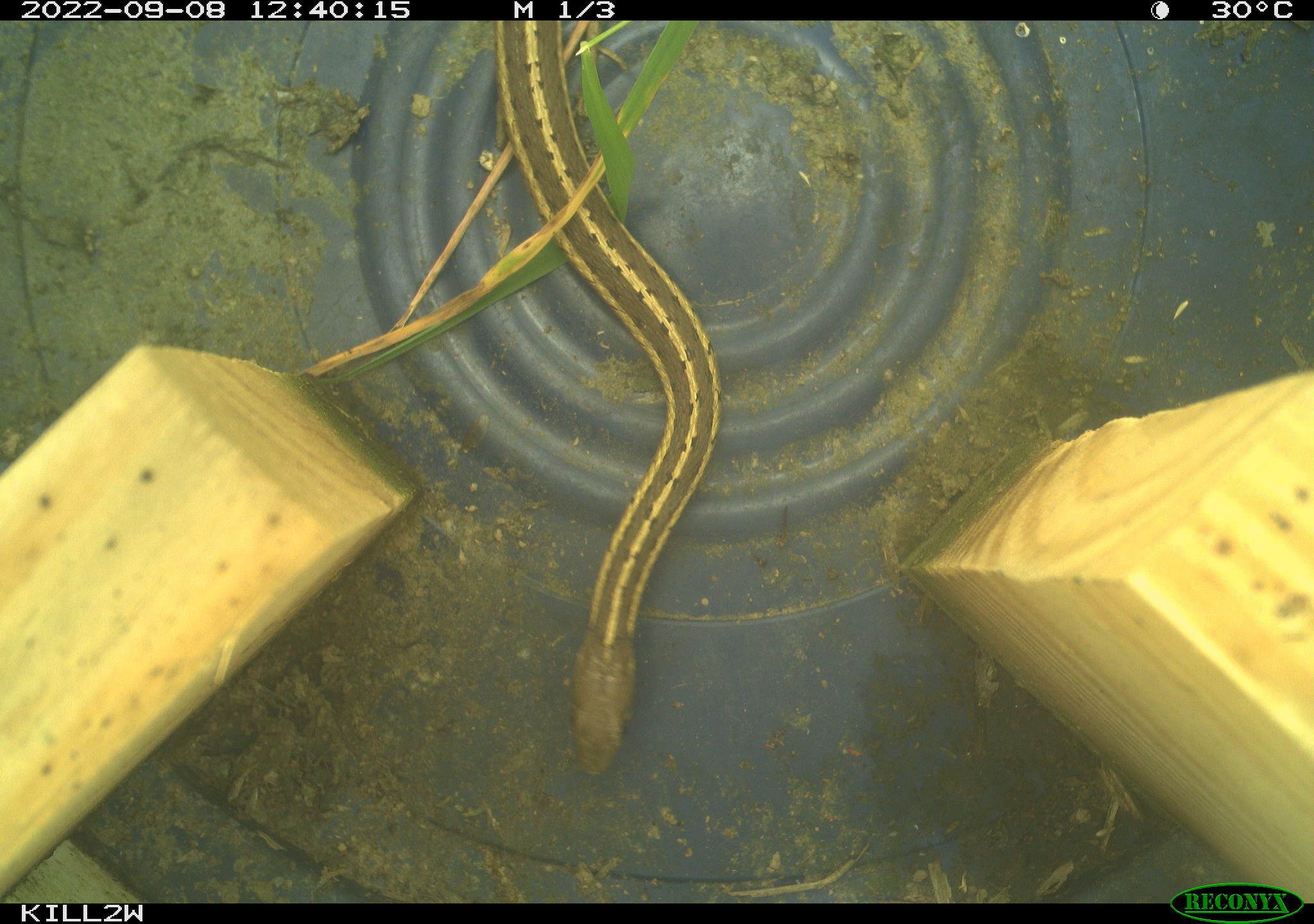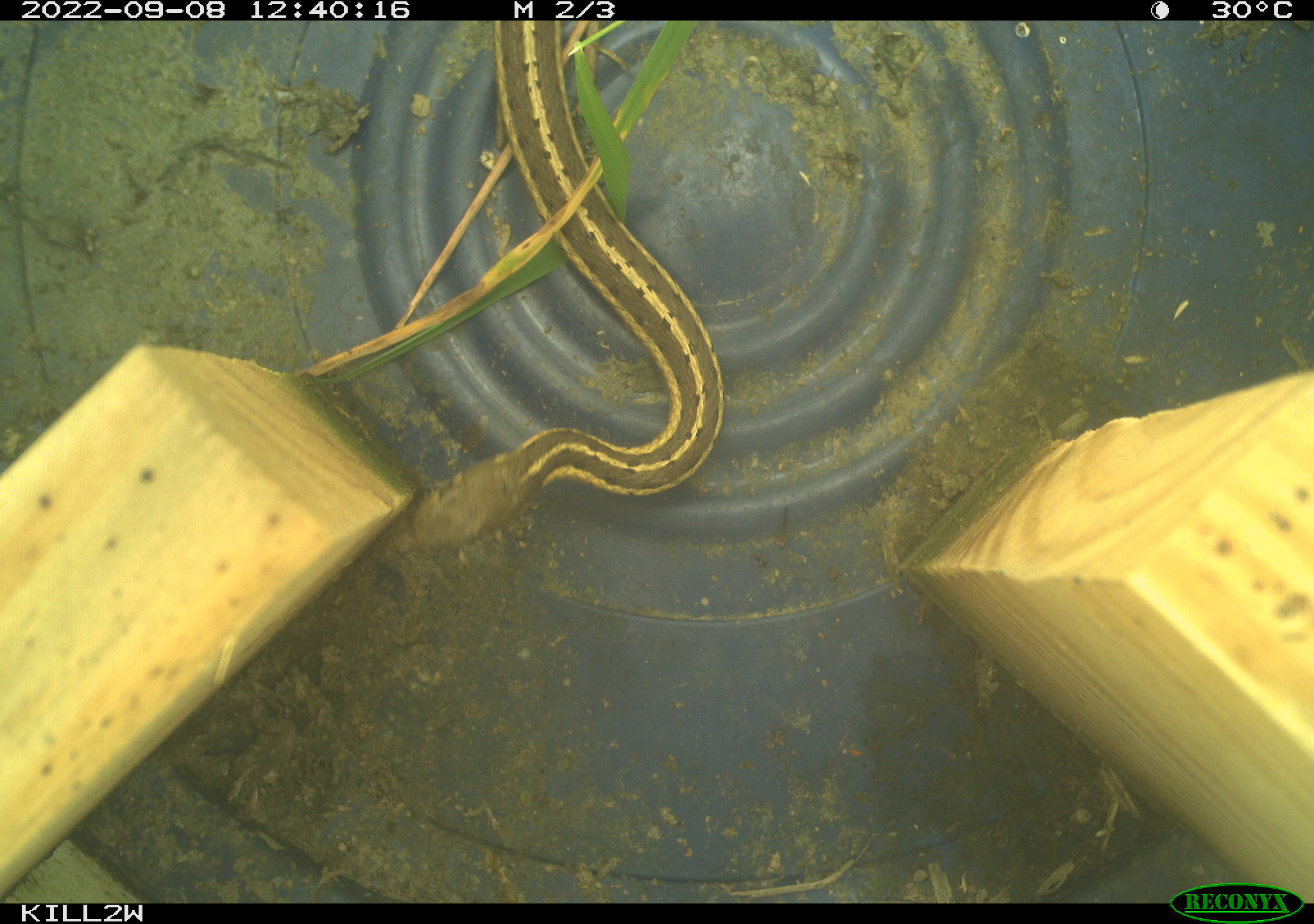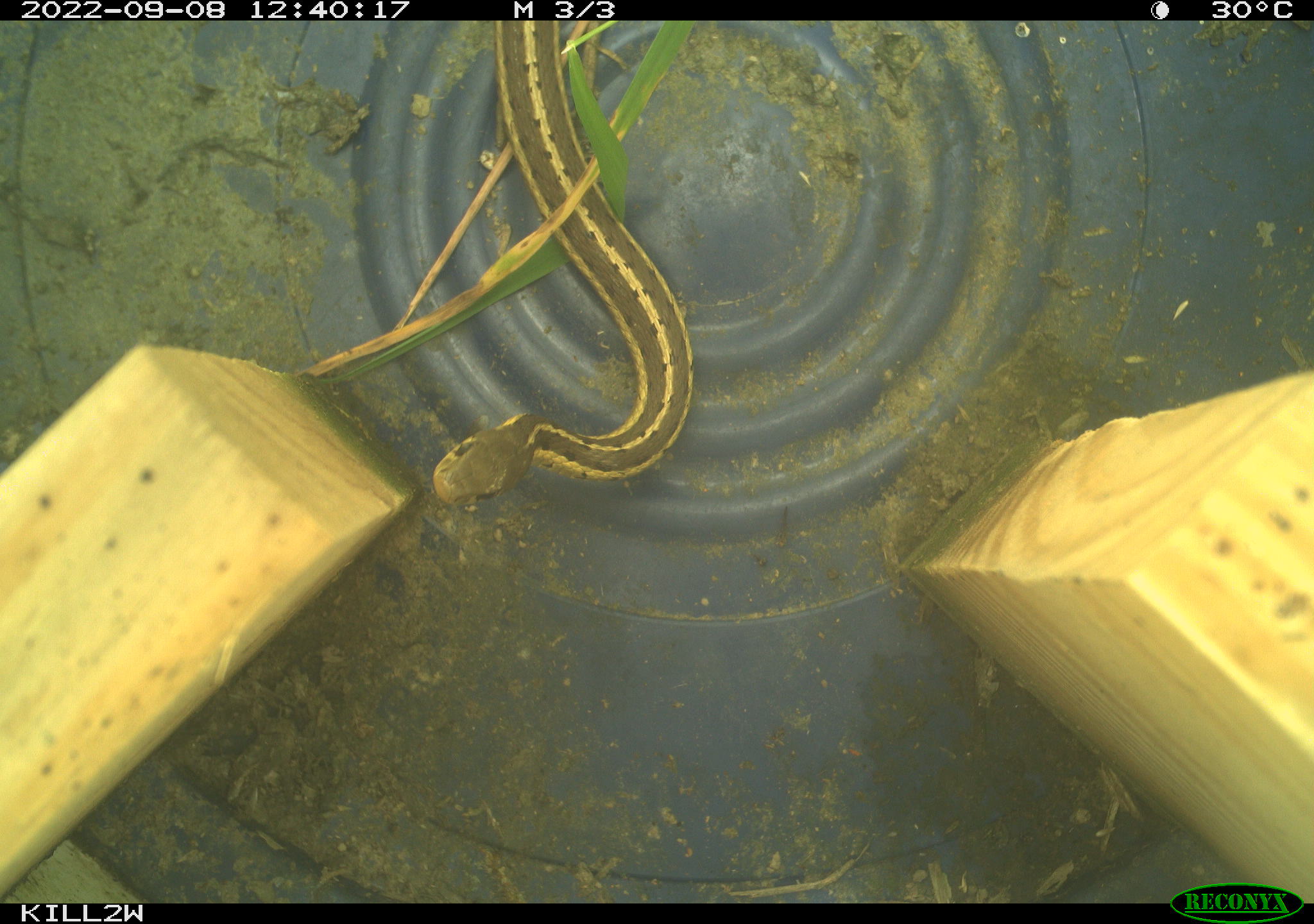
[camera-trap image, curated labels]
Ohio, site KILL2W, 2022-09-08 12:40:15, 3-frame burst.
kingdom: Animalia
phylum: Chordata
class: Reptilia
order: Squamata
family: Colubridae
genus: Thamnophis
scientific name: Thamnophis sirtalis sirtalis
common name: eastern gartersnake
Eastern gartersnake (Thamnophis sirtalis sirtalis).